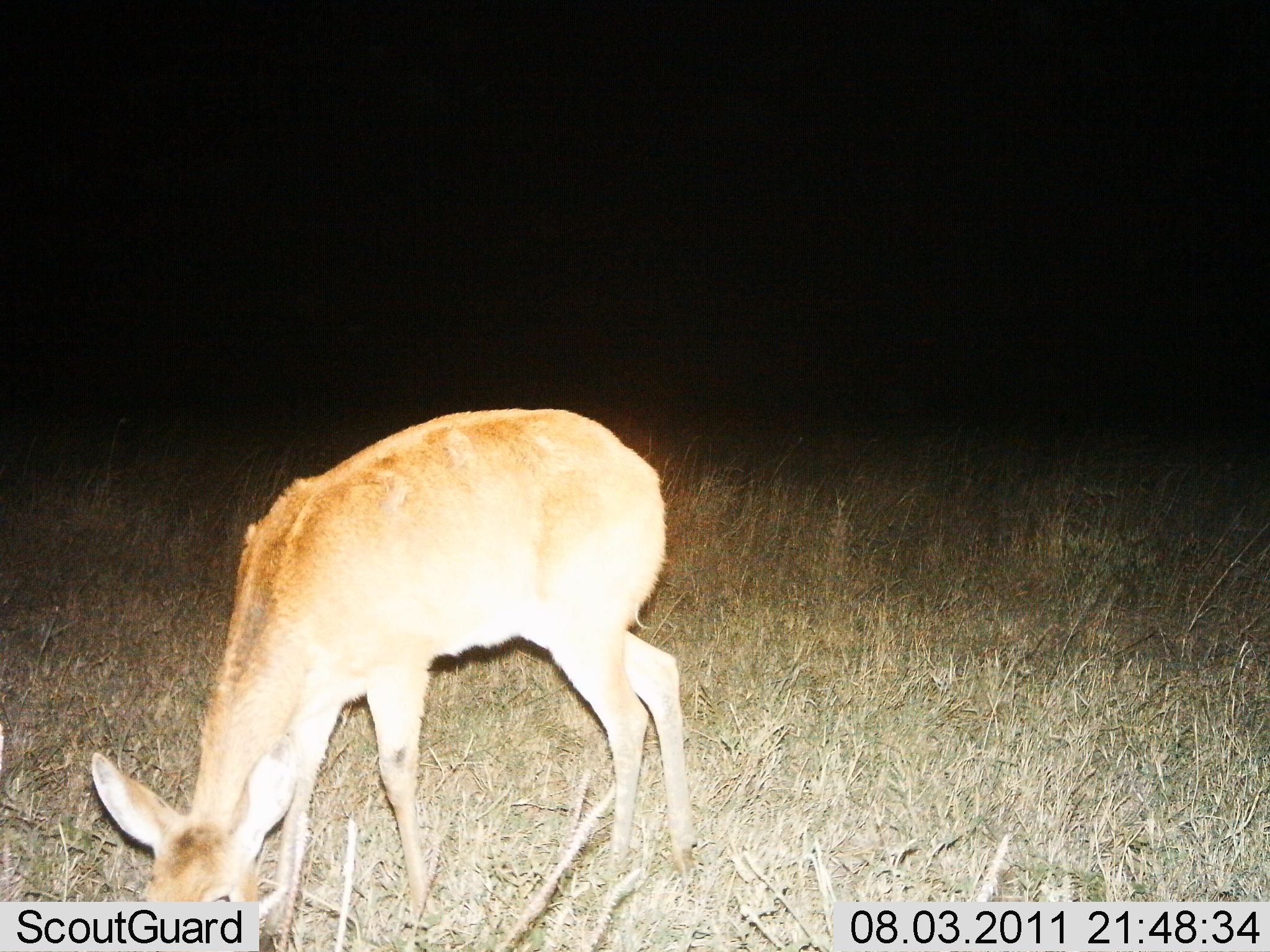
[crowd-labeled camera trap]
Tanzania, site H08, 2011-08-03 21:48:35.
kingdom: Animalia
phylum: Chordata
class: Mammalia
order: Artiodactyla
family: Bovidae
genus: Redunca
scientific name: Redunca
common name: reedbuck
Reedbuck (Redunca), count 1. Behavior (volunteer vote fractions): standing 50%, resting 0%, moving 0%, interacting 0%. Young present (vote fraction): 0%. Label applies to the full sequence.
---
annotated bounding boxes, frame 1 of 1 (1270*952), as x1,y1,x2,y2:
animal: 88,405,696,952